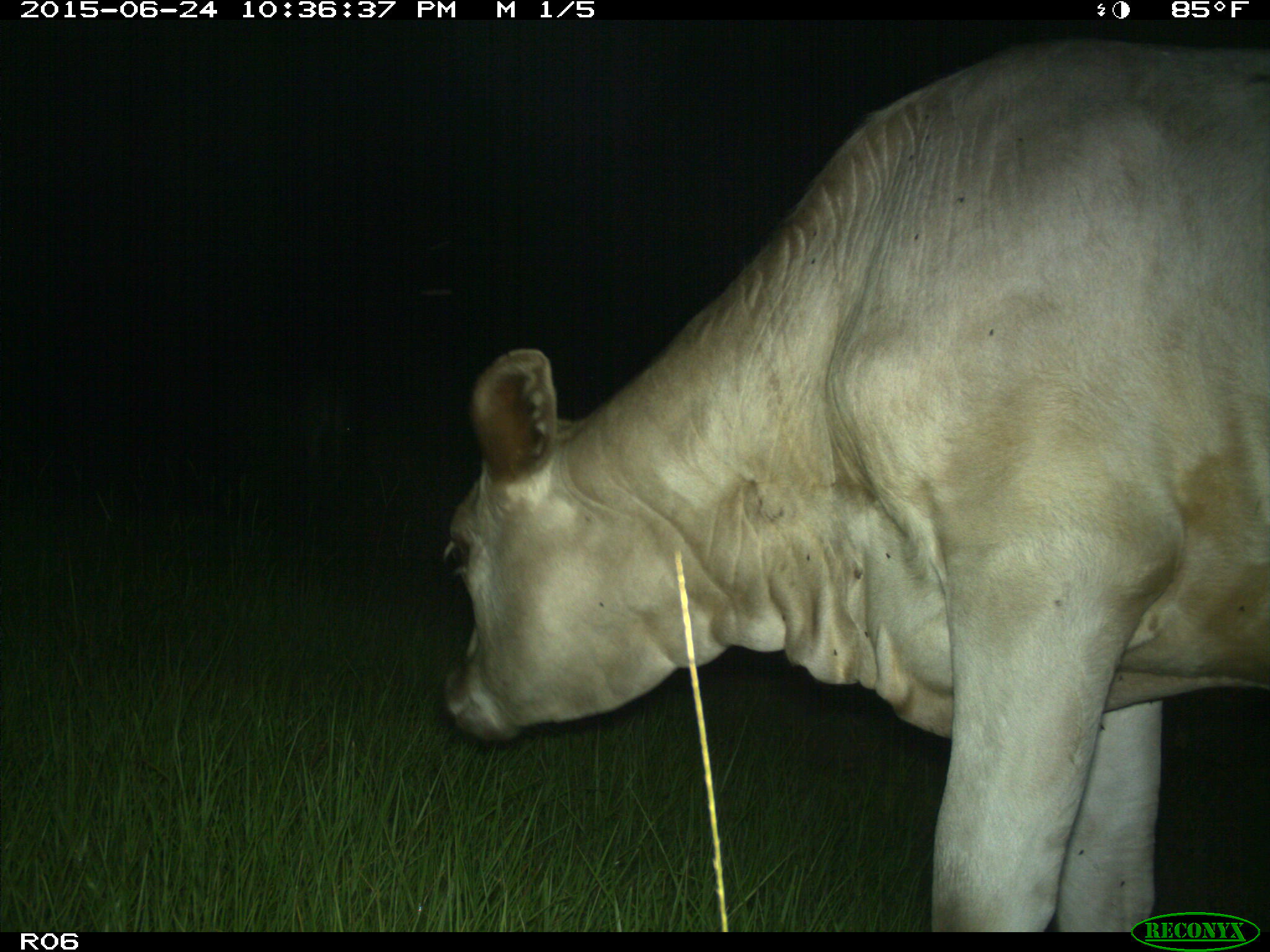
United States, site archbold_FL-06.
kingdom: Animalia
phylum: Chordata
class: Mammalia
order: Artiodactyla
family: Bovidae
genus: Bos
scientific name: Bos taurus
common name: domestic cow